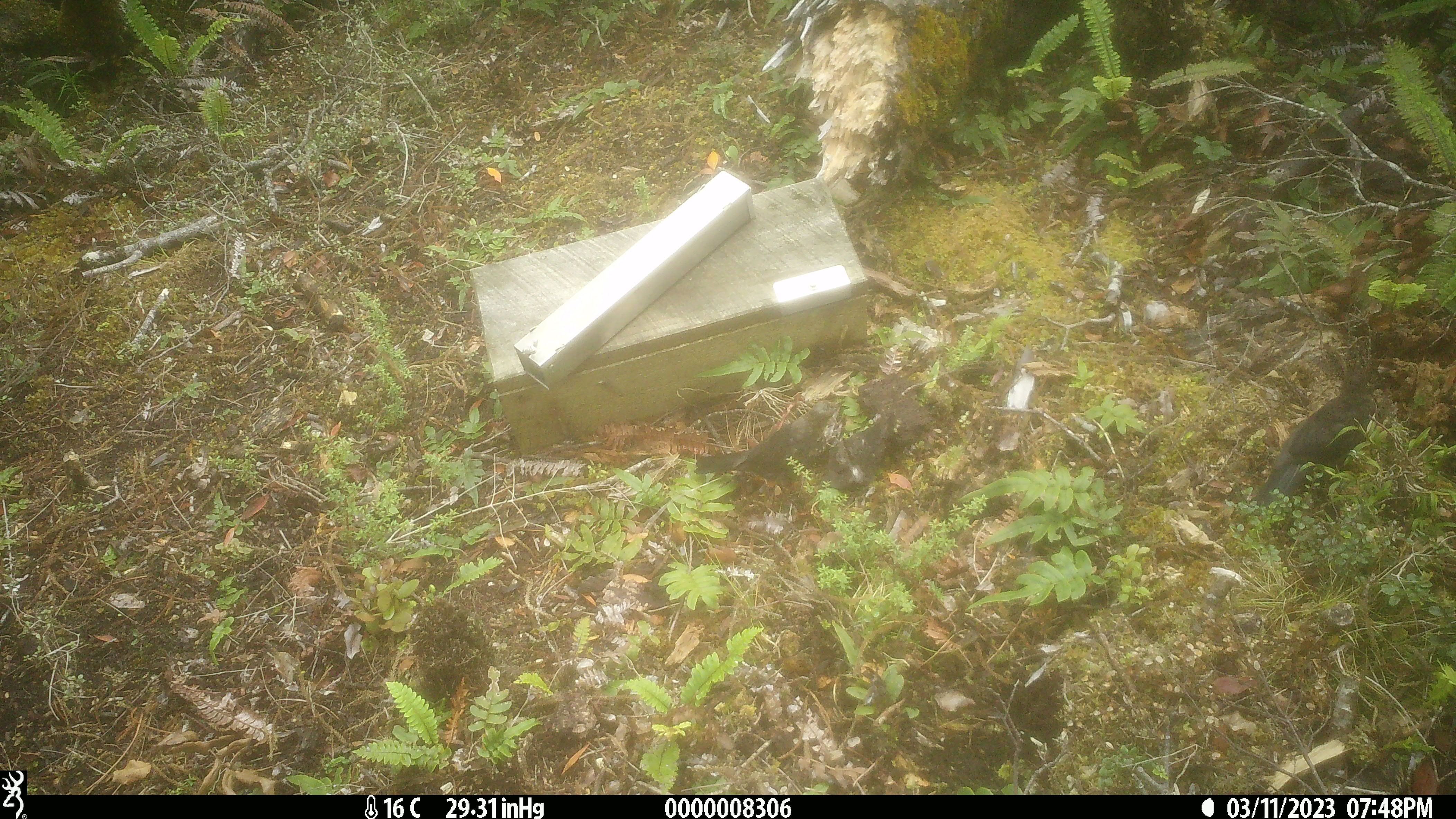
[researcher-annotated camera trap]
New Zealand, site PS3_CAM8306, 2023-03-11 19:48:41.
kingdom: Animalia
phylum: Chordata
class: Aves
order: Passeriformes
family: Turdidae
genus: Turdus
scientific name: Turdus merula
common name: eurasian blackbird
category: blackbird